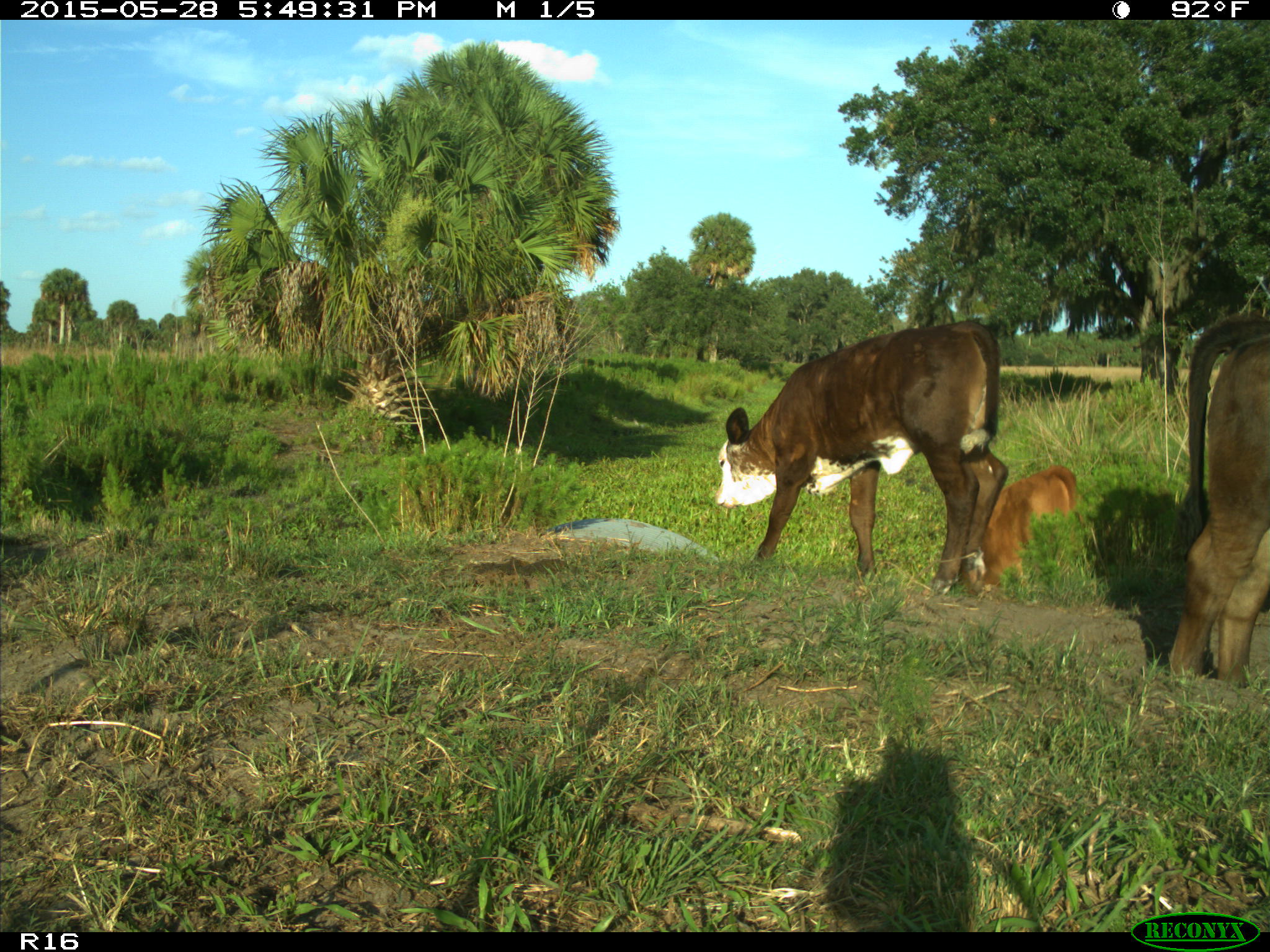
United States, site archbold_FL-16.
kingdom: Animalia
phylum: Chordata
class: Mammalia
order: Artiodactyla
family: Bovidae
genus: Bos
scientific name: Bos taurus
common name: domestic cow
Bos taurus (domestic cow).